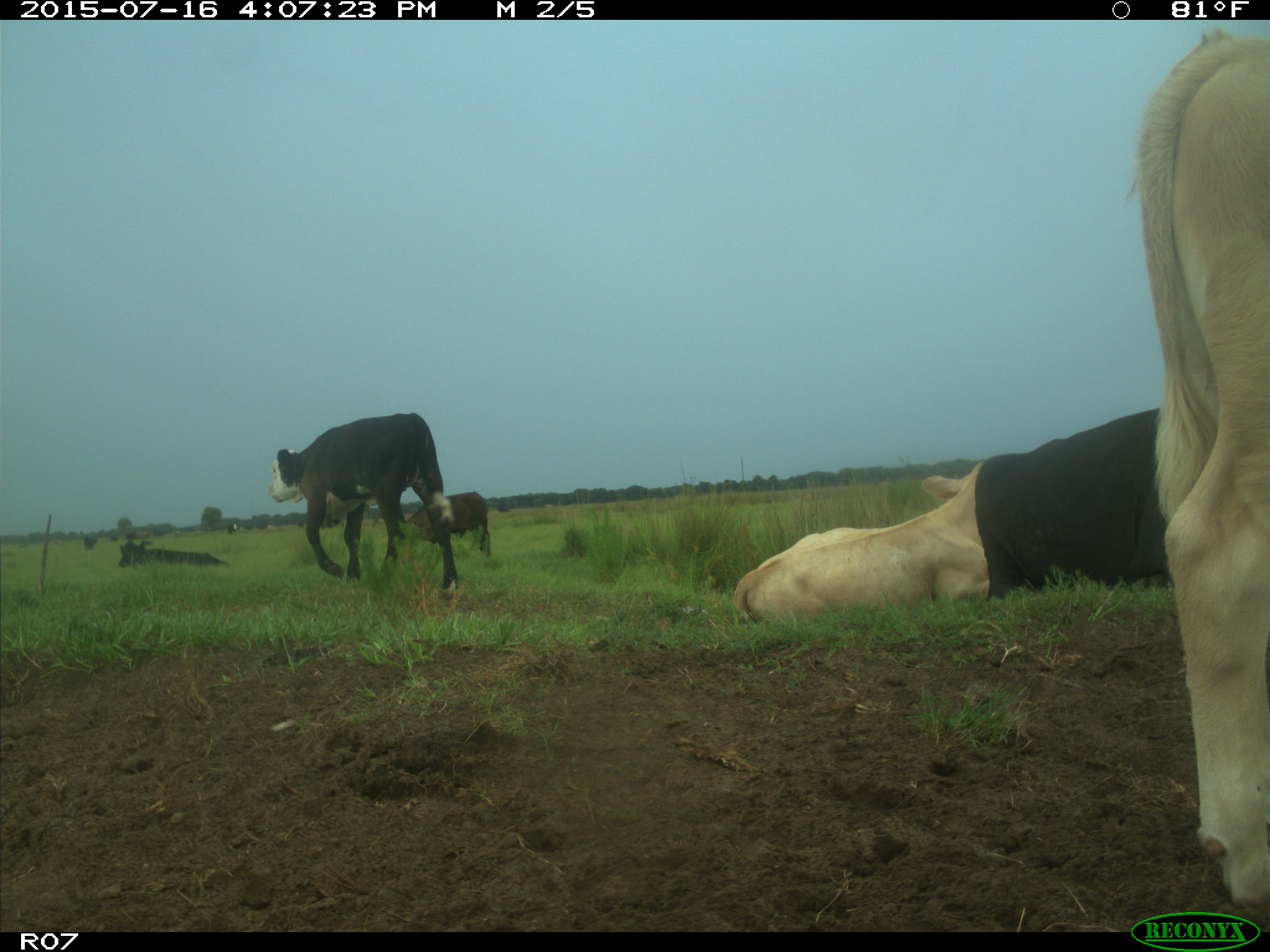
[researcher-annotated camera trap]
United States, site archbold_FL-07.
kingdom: Animalia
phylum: Chordata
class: Mammalia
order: Artiodactyla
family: Bovidae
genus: Bos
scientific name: Bos taurus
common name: domestic cow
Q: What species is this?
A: Bos taurus (domestic cow).